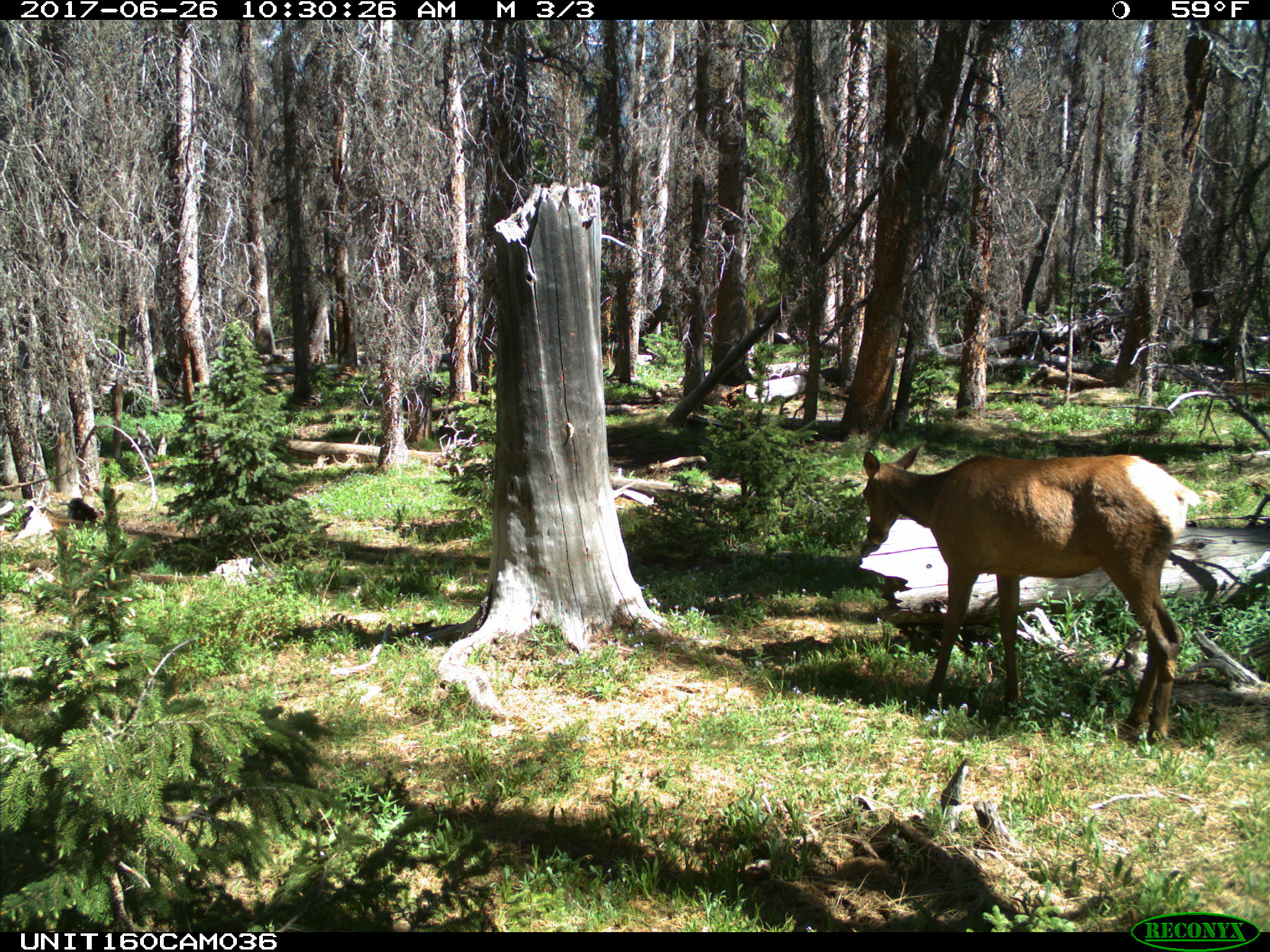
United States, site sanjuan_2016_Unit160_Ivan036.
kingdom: Animalia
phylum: Chordata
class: Mammalia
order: Artiodactyla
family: Cervidae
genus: Cervus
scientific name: Cervus elaphus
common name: red deer